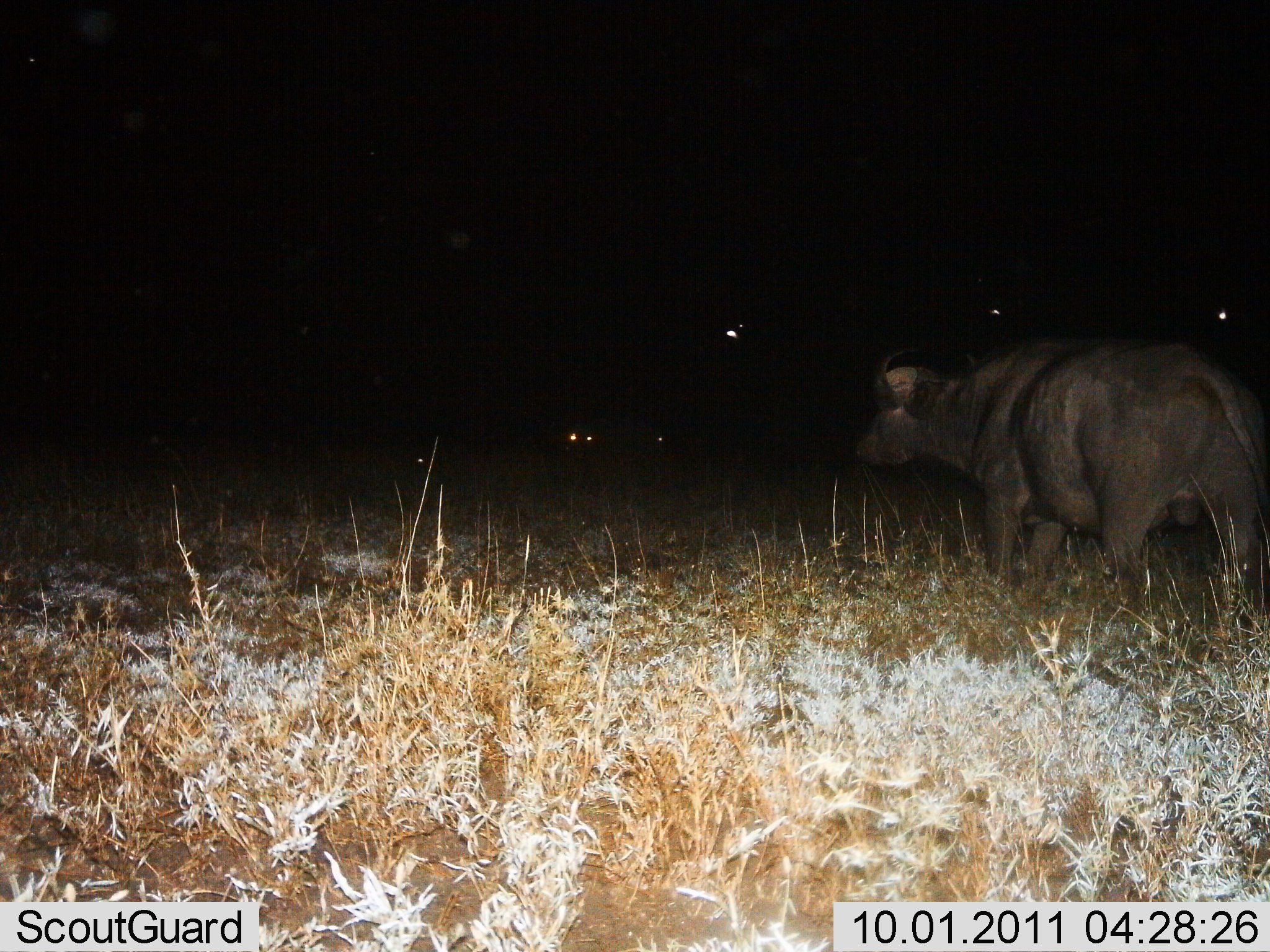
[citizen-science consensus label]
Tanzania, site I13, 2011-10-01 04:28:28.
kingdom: Animalia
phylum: Chordata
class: Mammalia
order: Artiodactyla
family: Bovidae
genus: Syncerus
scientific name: Syncerus caffer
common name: cape buffalo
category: buffalo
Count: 1.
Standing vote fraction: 50%.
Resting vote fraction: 7%.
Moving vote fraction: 50%.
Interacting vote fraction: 0%.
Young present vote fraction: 0%.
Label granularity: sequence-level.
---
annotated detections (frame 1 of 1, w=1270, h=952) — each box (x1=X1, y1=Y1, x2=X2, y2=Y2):
animal: (x1=848, y1=332, x2=1270, y2=634)